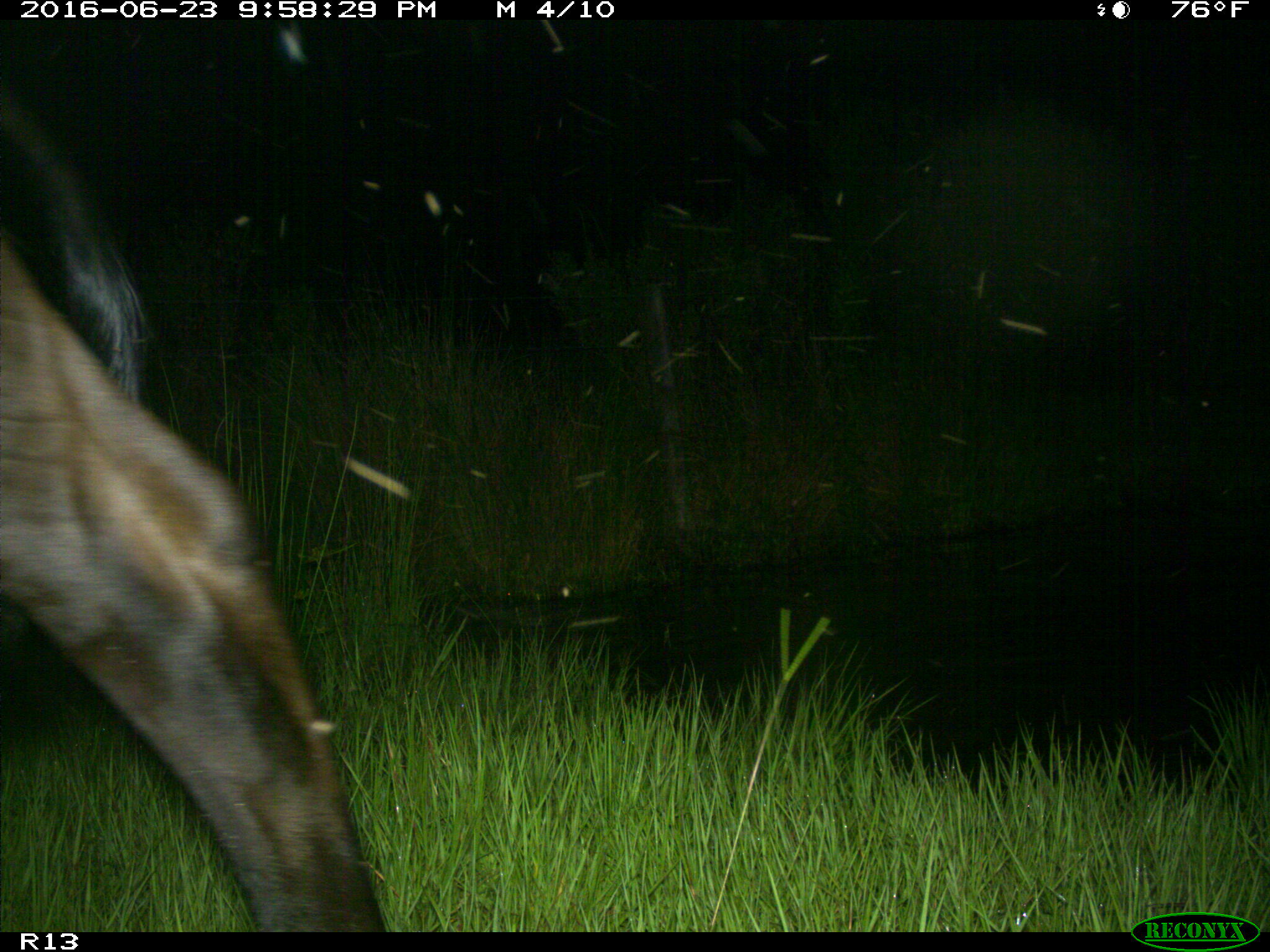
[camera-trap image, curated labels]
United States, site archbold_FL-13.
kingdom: Animalia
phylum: Chordata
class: Mammalia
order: Artiodactyla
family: Bovidae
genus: Bos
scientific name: Bos taurus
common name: domestic cow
Bos taurus (domestic cow).